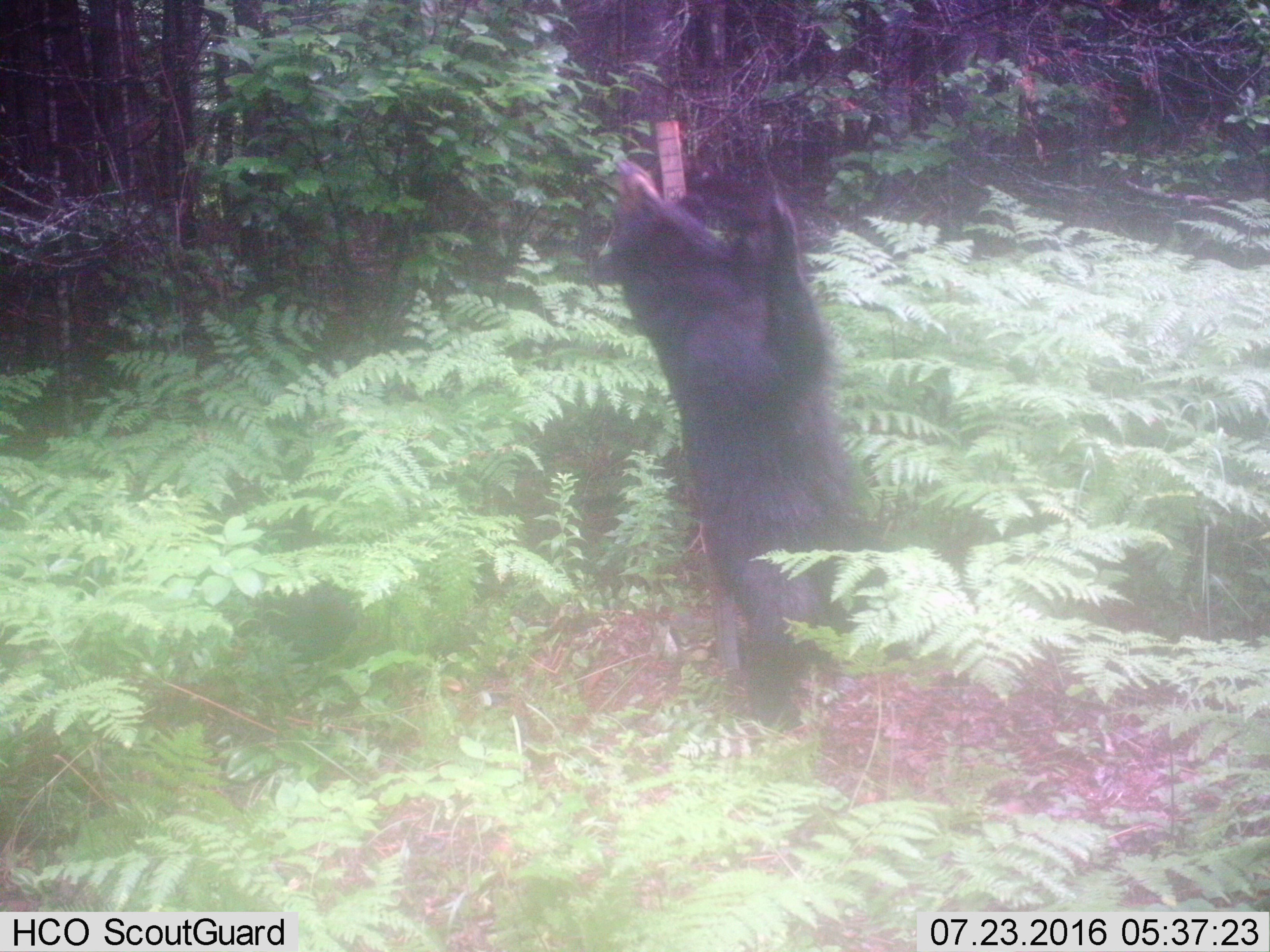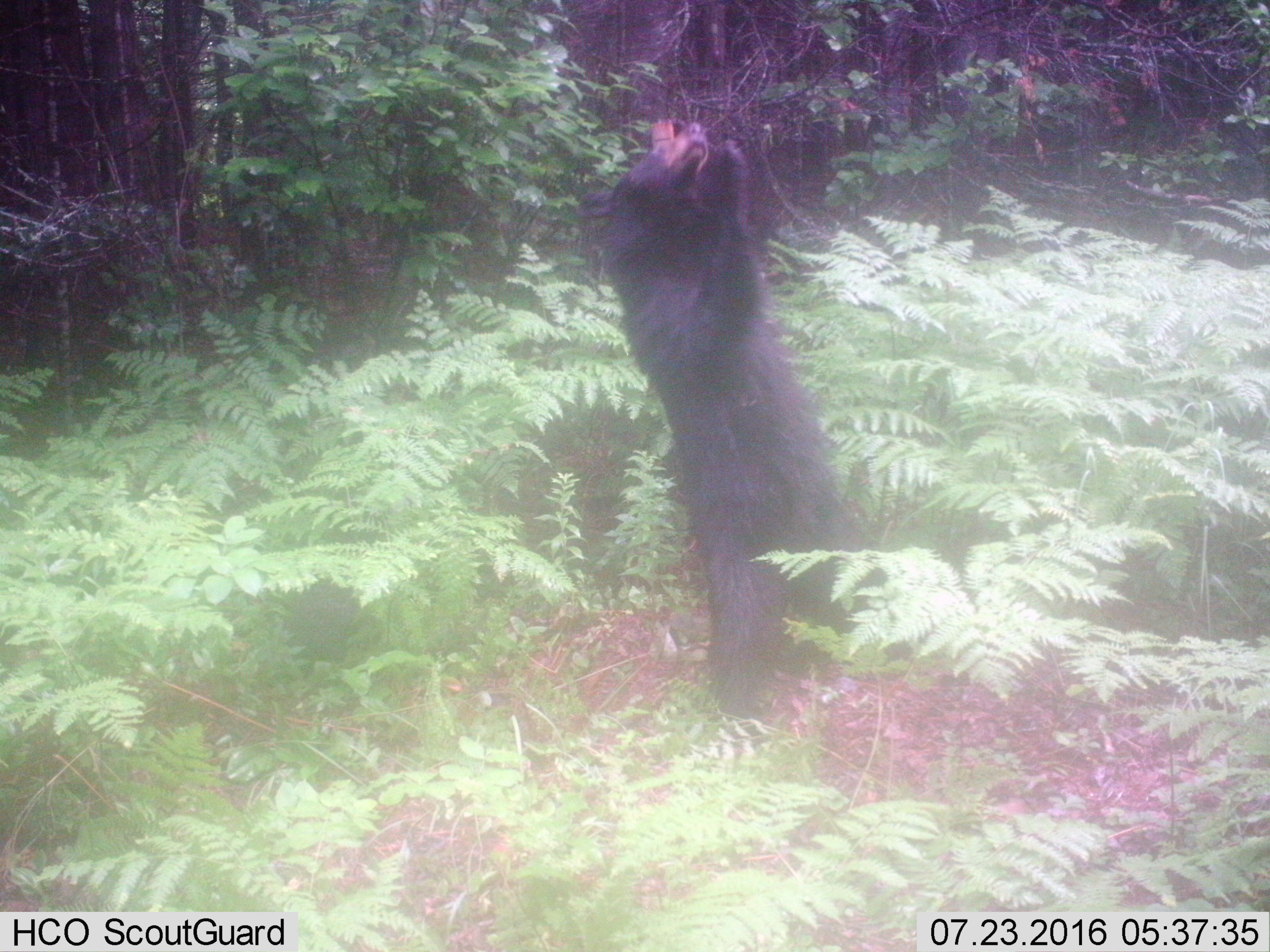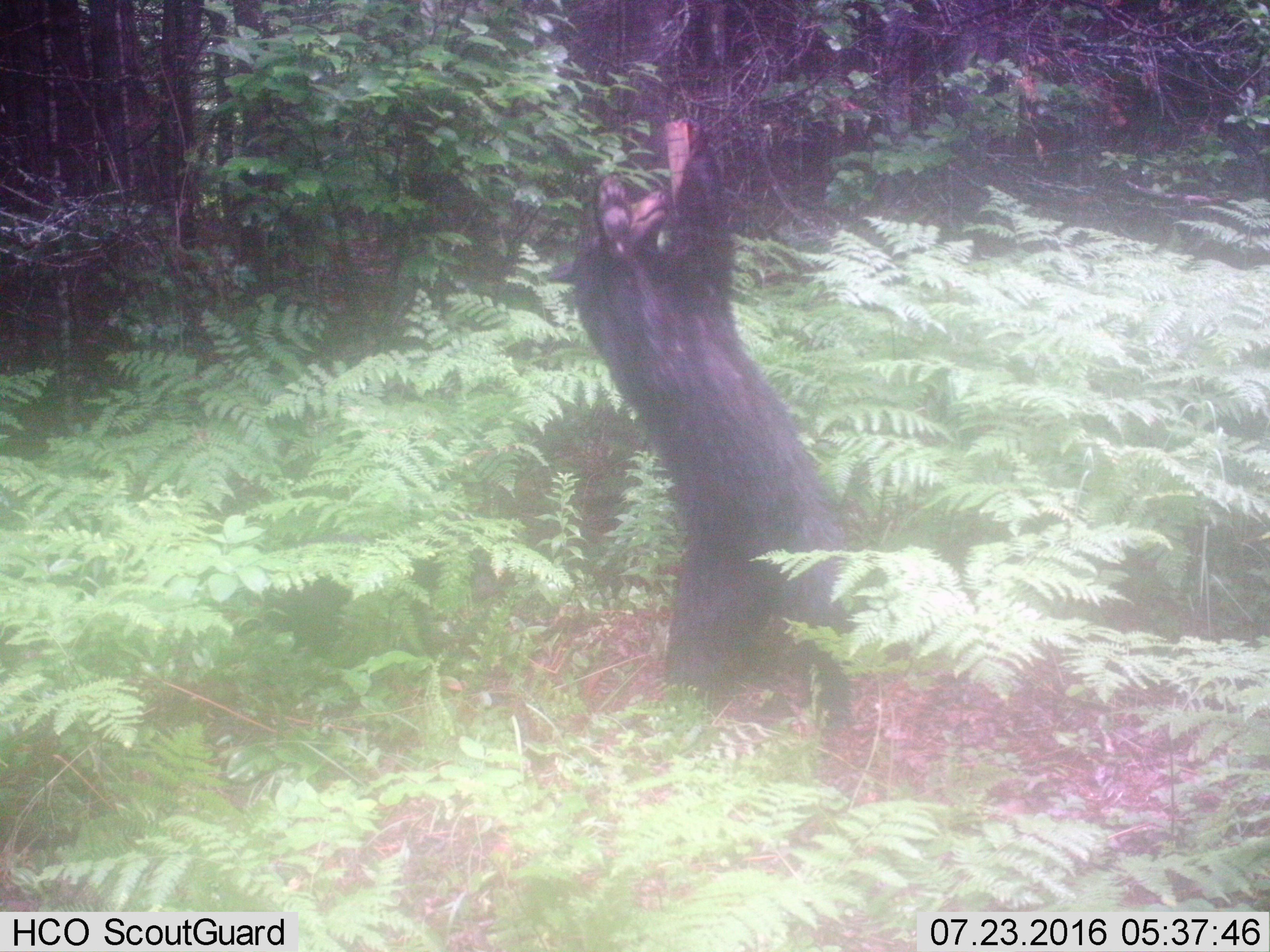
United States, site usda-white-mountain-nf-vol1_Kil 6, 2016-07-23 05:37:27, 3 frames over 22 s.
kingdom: Animalia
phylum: Chordata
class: Mammalia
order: Carnivora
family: Ursidae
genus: Ursus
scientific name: Ursus americanus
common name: black bear